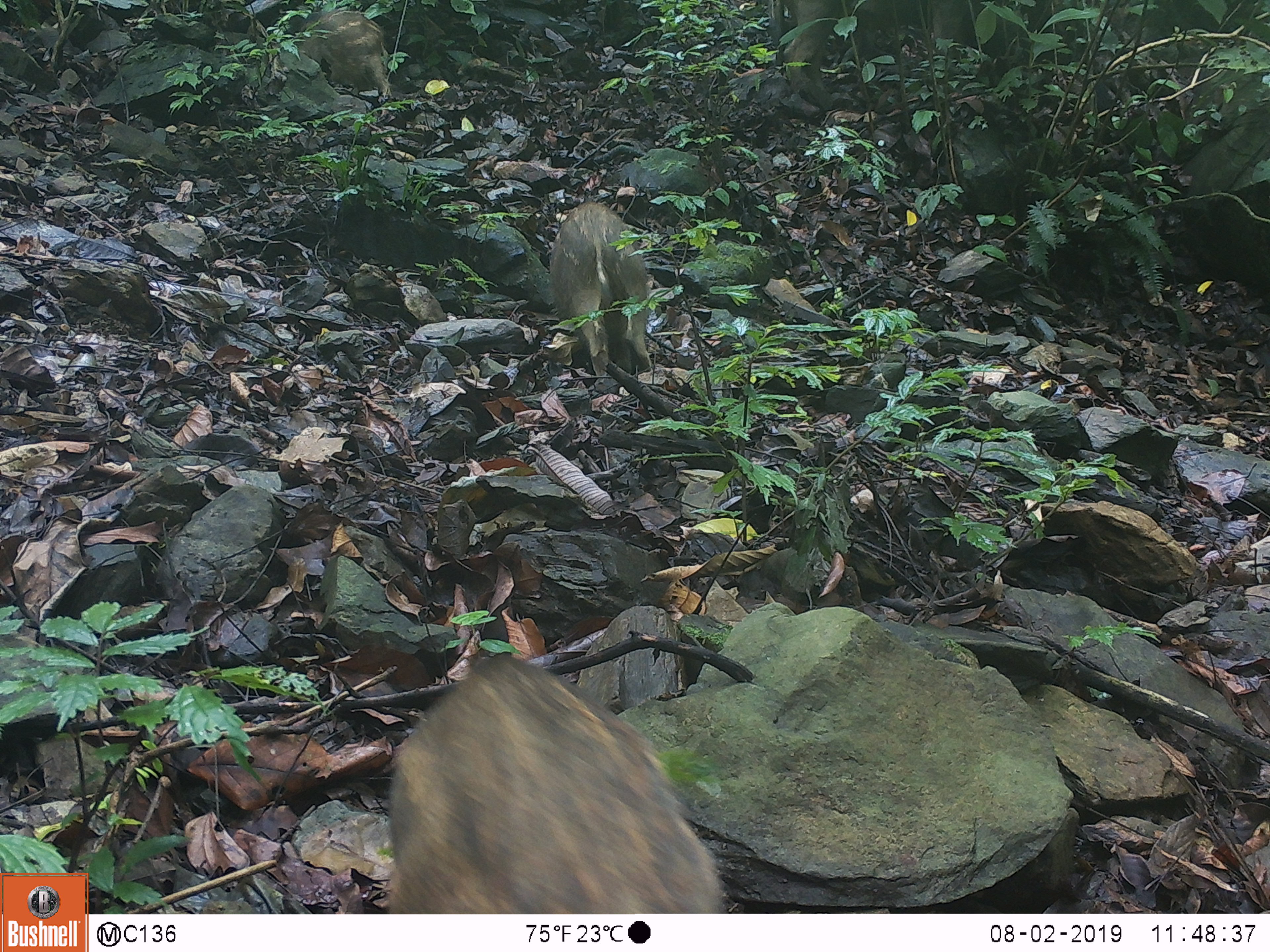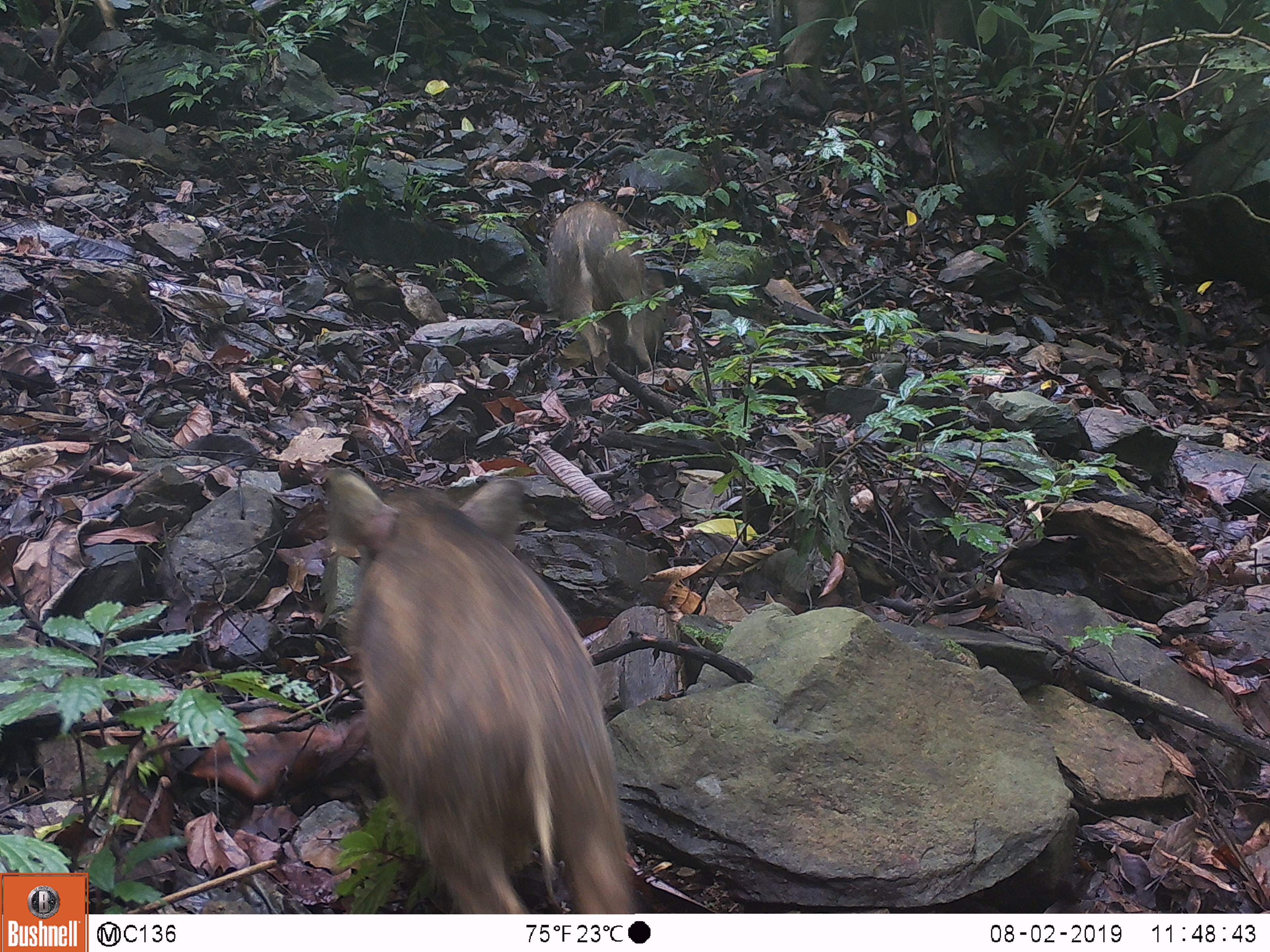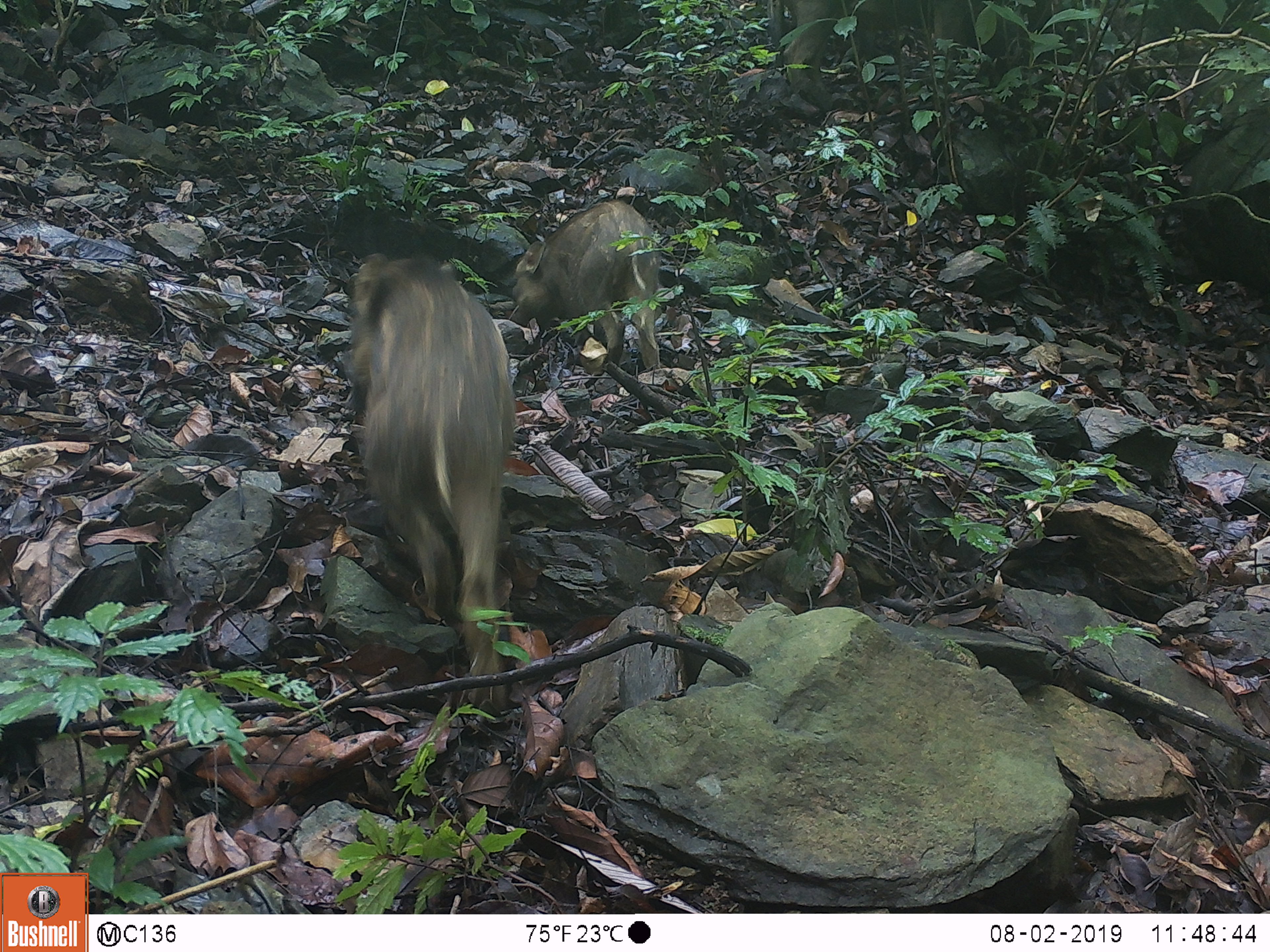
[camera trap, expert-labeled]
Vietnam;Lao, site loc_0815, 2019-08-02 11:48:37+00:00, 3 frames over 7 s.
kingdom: Animalia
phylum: Chordata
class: Mammalia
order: Artiodactyla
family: Suidae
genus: Sus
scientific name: Sus scrofa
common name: eurasian wild pig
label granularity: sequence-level